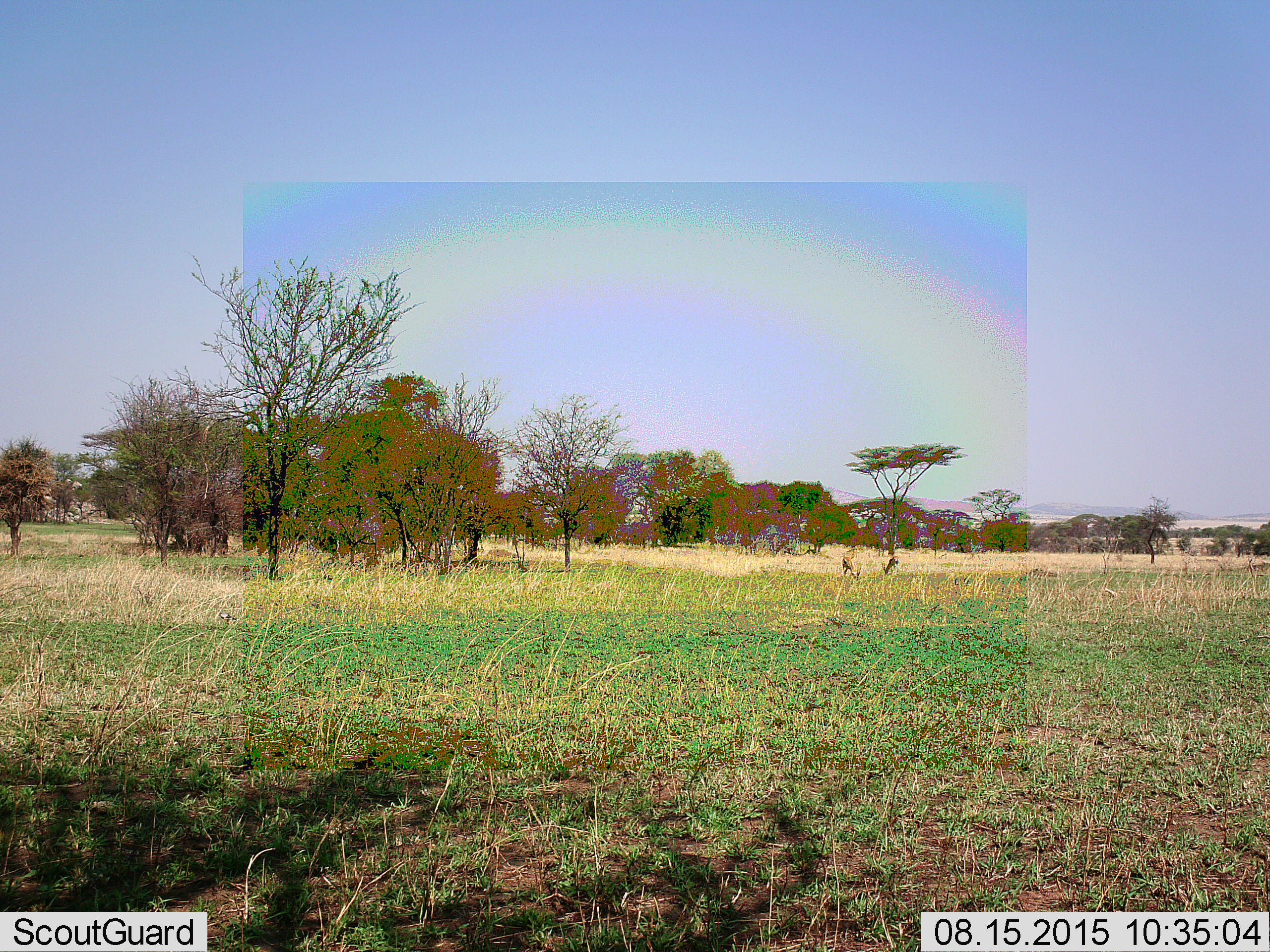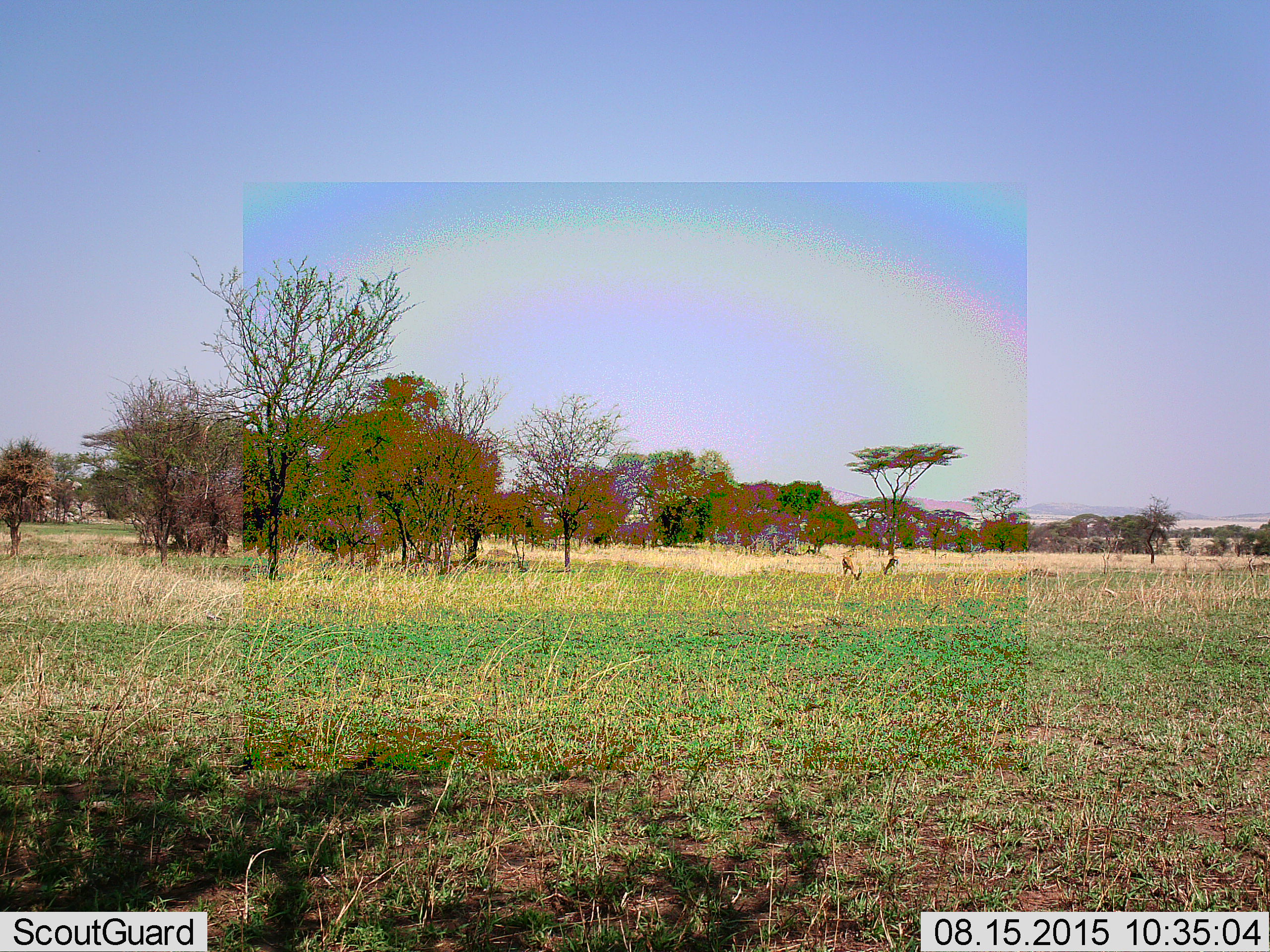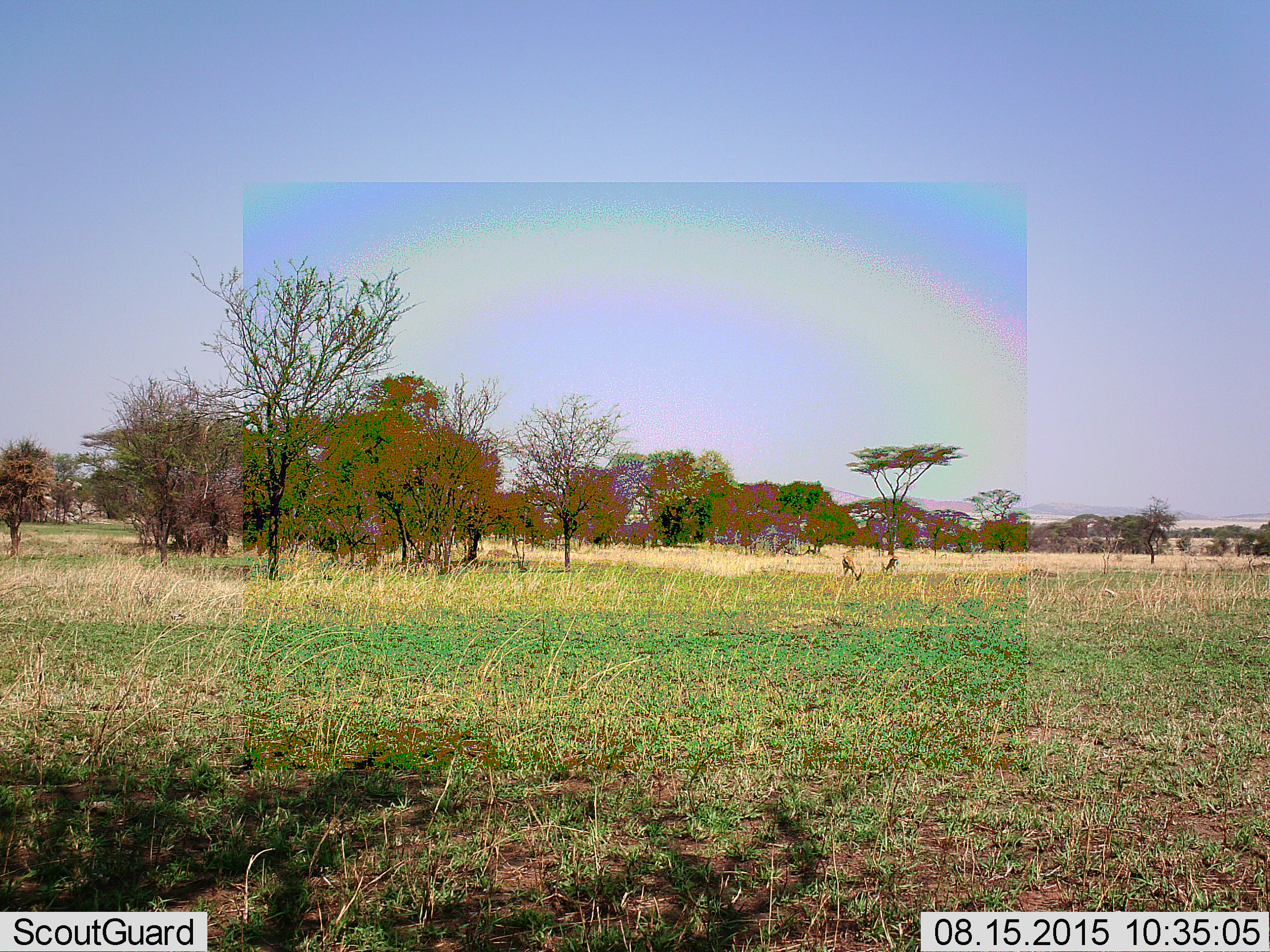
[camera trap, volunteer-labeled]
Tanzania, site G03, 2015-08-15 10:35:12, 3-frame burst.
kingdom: Animalia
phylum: Chordata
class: Mammalia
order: Artiodactyla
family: Bovidae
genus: Eudorcas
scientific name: Eudorcas thomsonii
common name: thomson's gazelle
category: gazellethomsons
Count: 2.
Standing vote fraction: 46%.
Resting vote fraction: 0%.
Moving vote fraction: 0%.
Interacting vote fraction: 0%.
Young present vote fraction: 0%.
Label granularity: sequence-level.